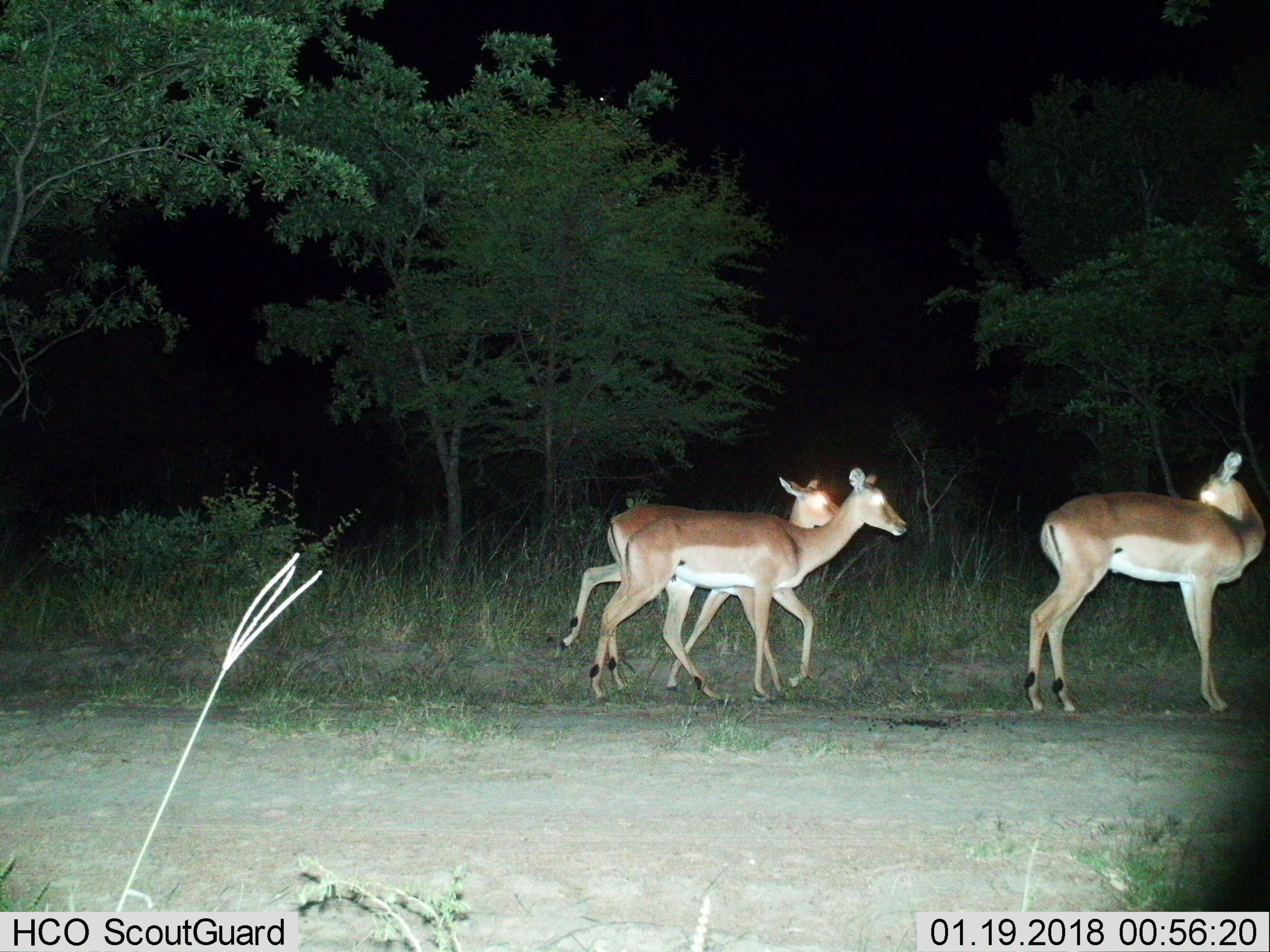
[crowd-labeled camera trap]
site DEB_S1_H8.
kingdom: Animalia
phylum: Chordata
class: Mammalia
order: Artiodactyla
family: Bovidae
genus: Aepyceros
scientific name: Aepyceros melampus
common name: impala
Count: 3.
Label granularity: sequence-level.